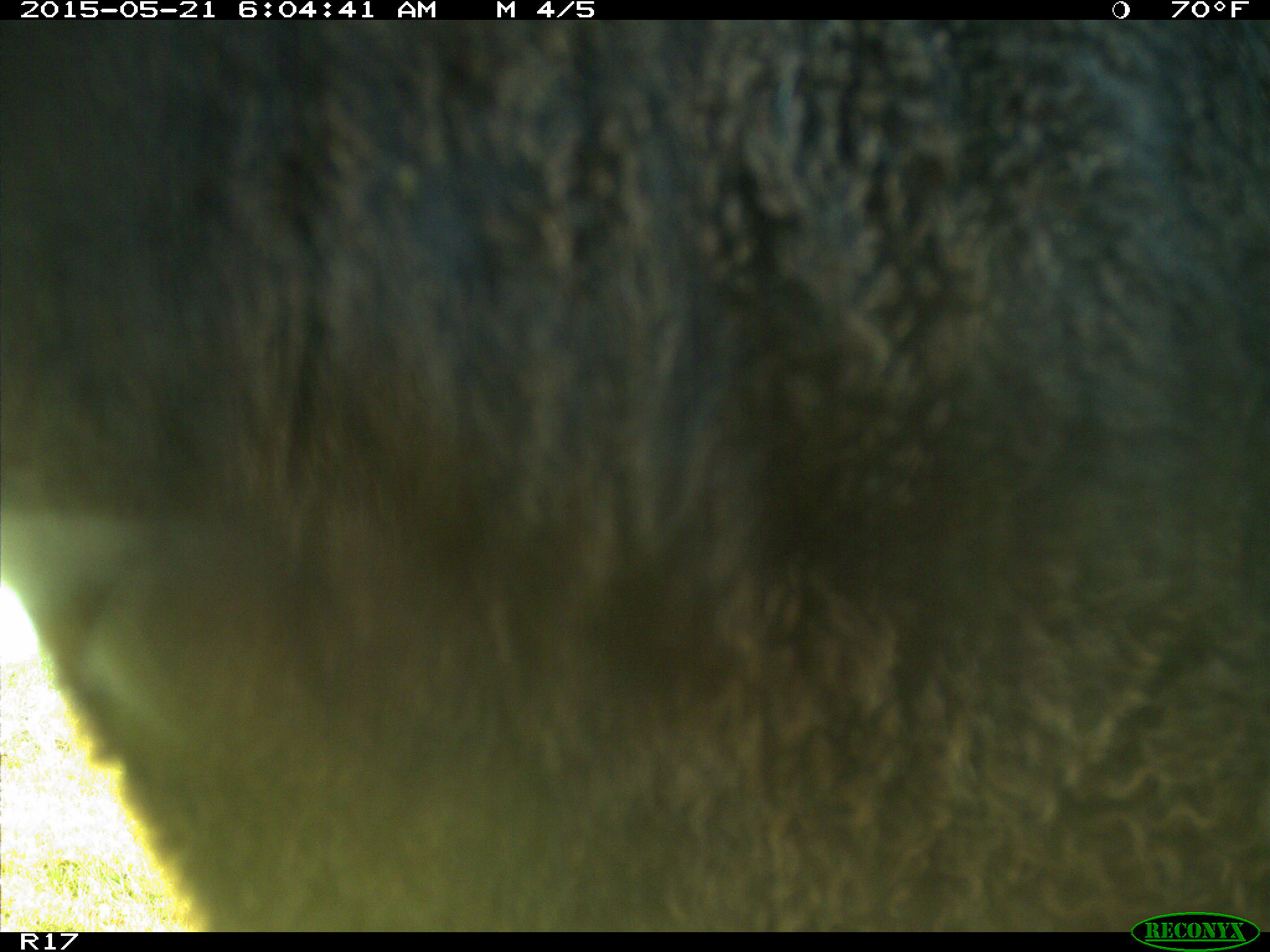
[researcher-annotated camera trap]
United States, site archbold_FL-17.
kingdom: Animalia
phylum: Chordata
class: Mammalia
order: Artiodactyla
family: Bovidae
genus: Bos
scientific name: Bos taurus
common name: domestic cow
Bos taurus (domestic cow).